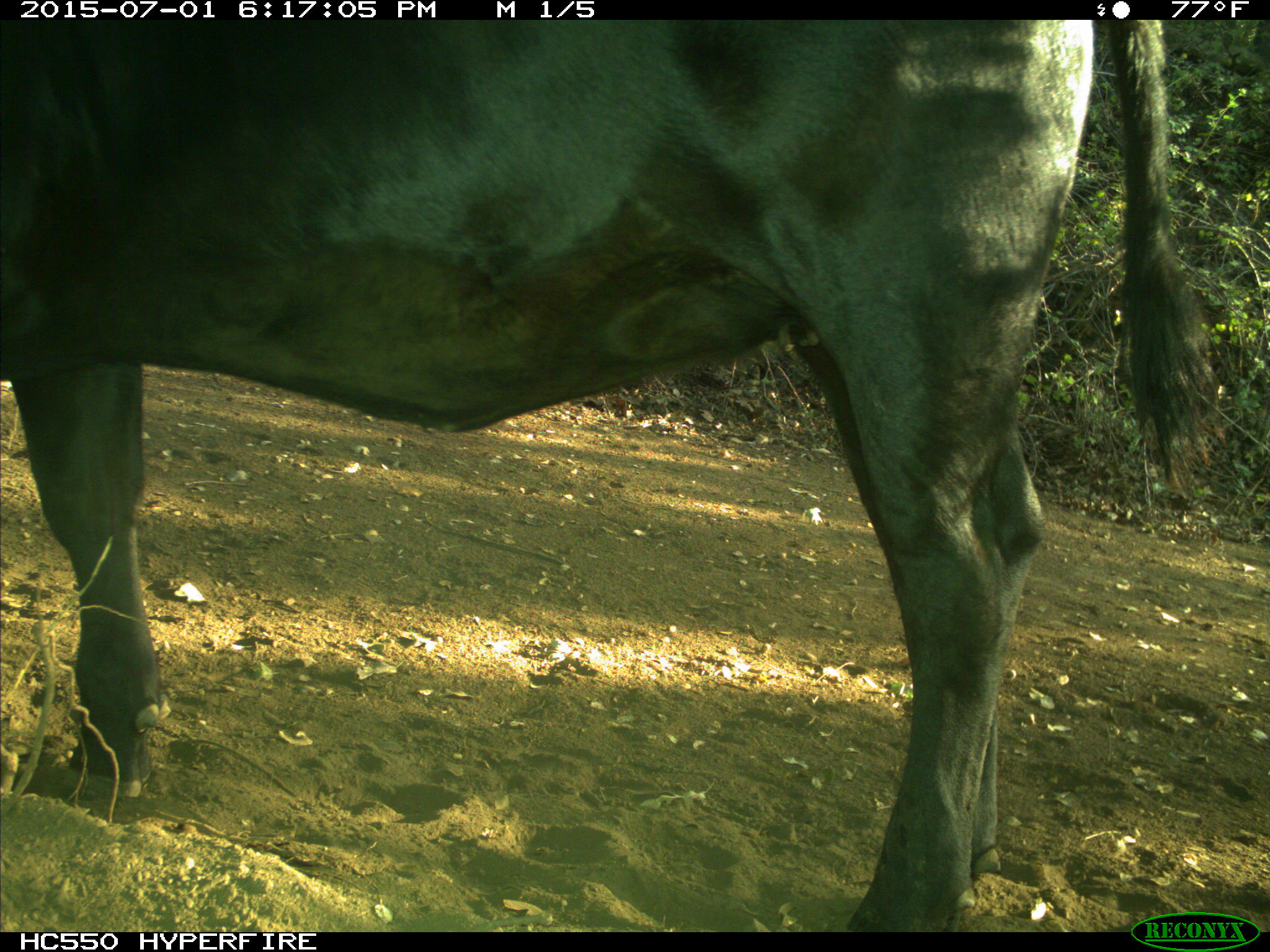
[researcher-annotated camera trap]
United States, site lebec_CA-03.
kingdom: Animalia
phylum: Chordata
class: Mammalia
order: Artiodactyla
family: Bovidae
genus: Bos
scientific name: Bos taurus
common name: domestic cow